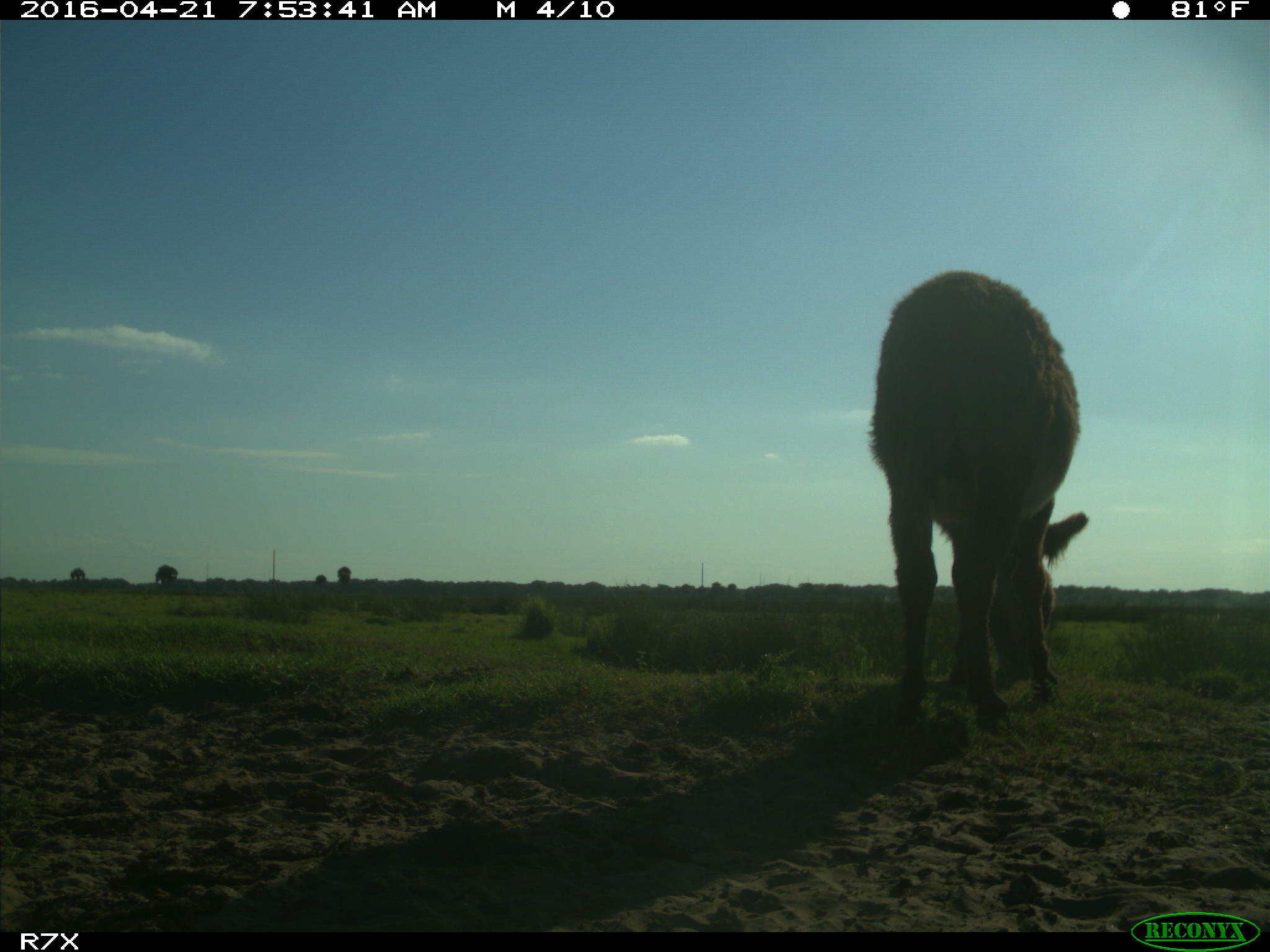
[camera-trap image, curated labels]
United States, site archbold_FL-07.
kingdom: Animalia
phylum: Chordata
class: Mammalia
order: Artiodactyla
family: Bovidae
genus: Bos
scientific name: Bos taurus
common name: domestic cow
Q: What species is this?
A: Bos taurus (domestic cow).